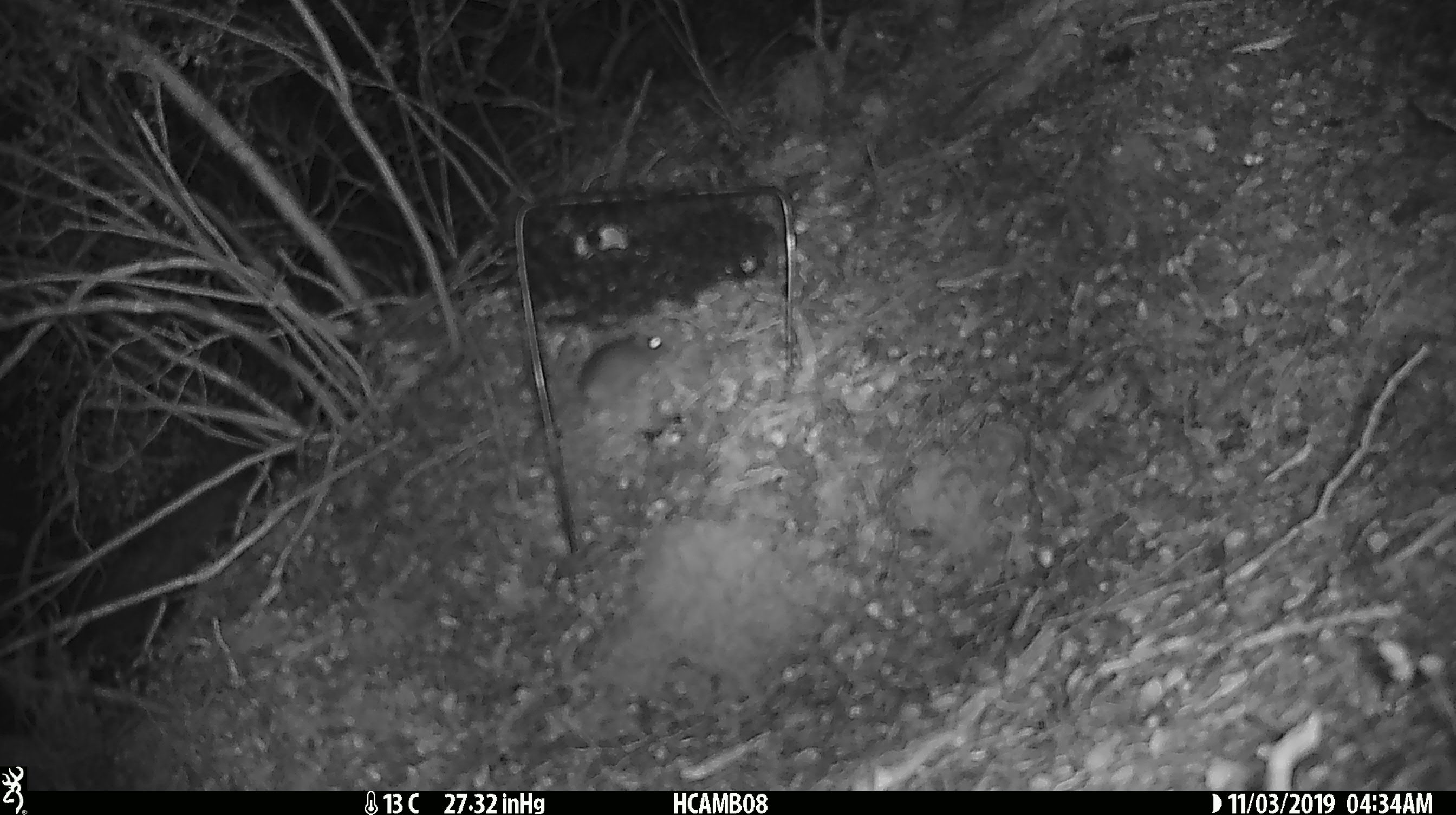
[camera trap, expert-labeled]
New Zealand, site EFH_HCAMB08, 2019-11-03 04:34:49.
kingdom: Animalia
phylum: Chordata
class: Mammalia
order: Rodentia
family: Muridae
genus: Mus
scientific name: Mus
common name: mouse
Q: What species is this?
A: Mouse (Mus).